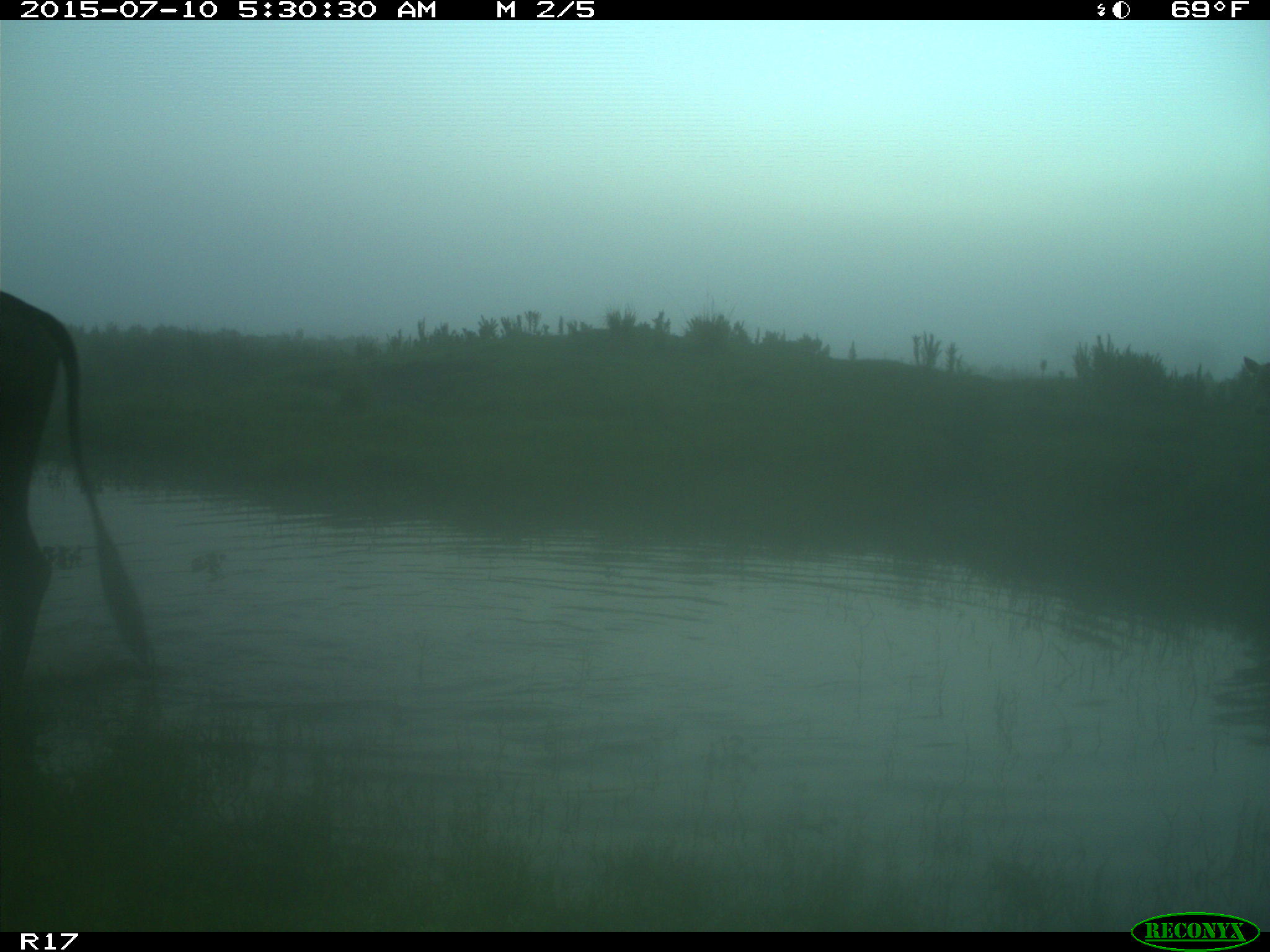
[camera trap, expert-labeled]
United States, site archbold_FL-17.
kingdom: Animalia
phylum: Chordata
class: Mammalia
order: Artiodactyla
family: Bovidae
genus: Bos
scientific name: Bos taurus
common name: domestic cow